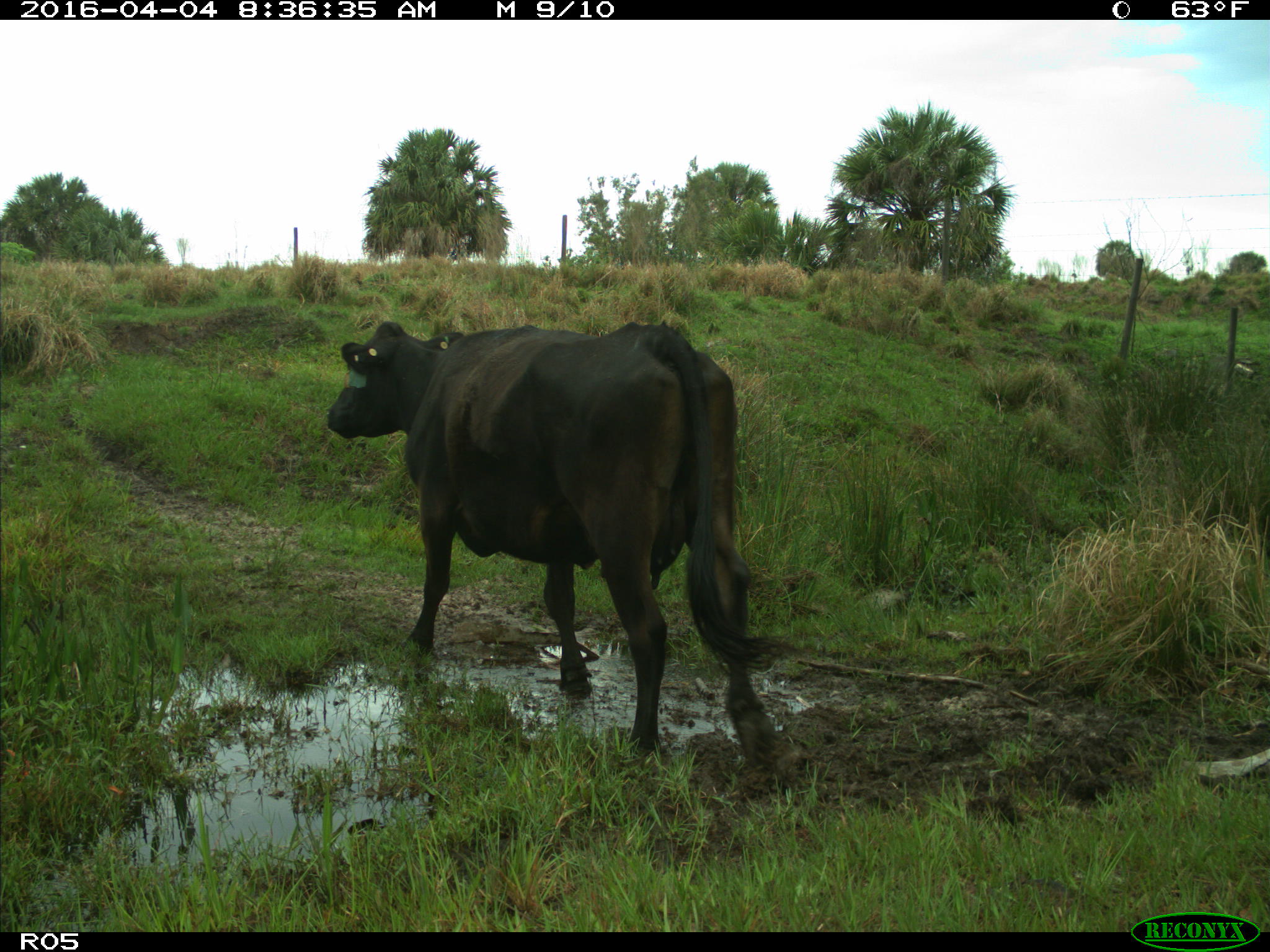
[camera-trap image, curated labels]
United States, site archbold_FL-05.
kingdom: Animalia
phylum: Chordata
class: Mammalia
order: Artiodactyla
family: Bovidae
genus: Bos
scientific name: Bos taurus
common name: domestic cow